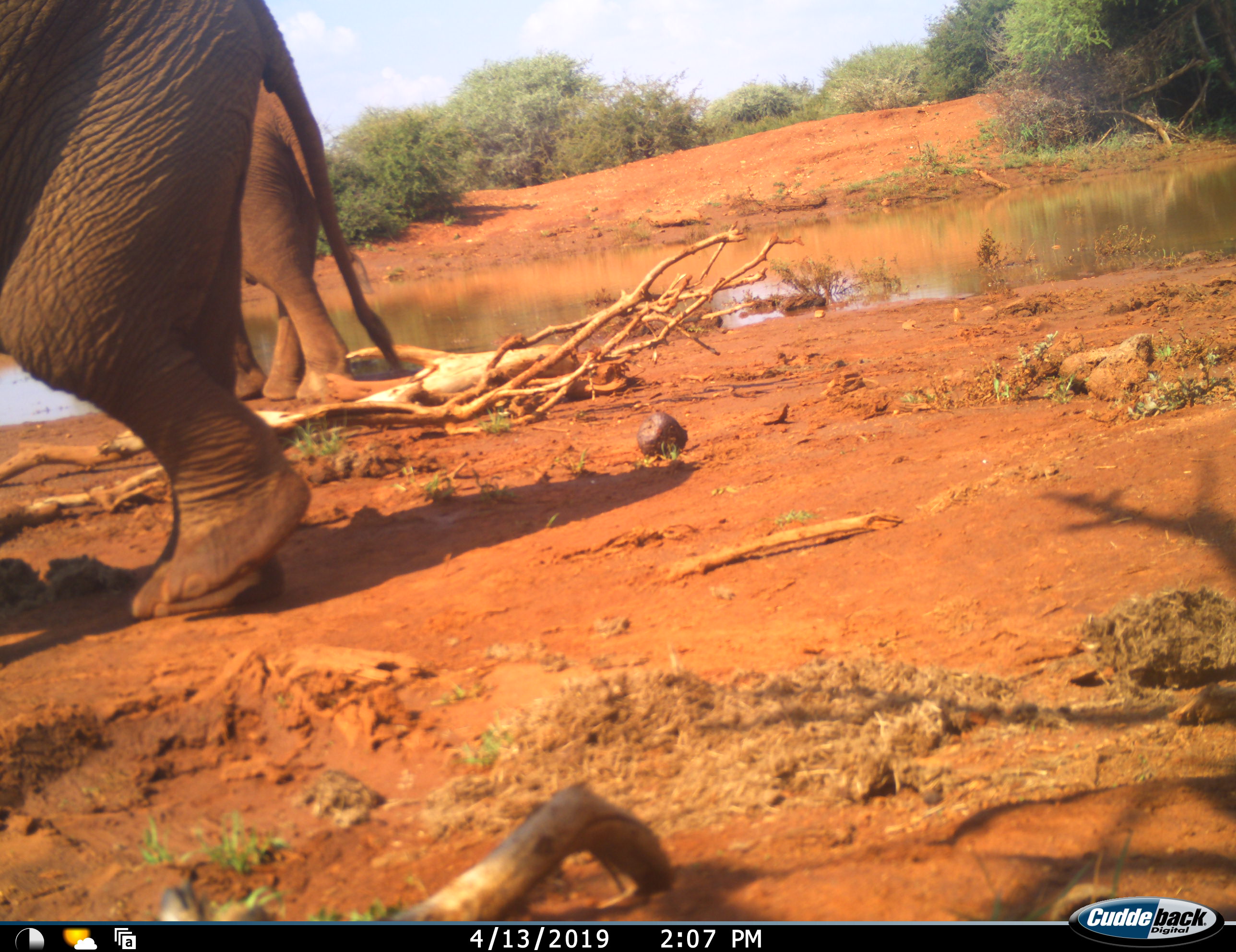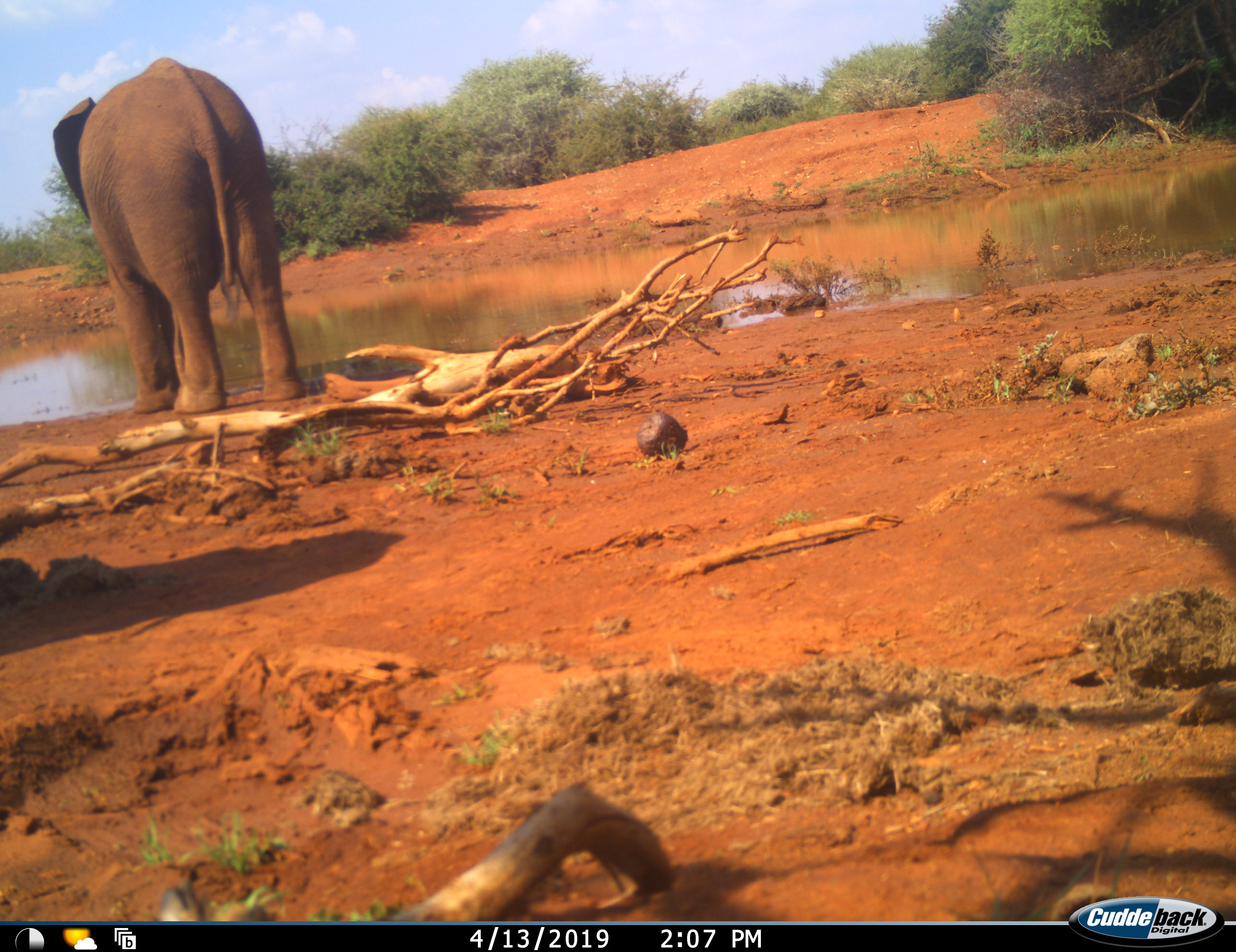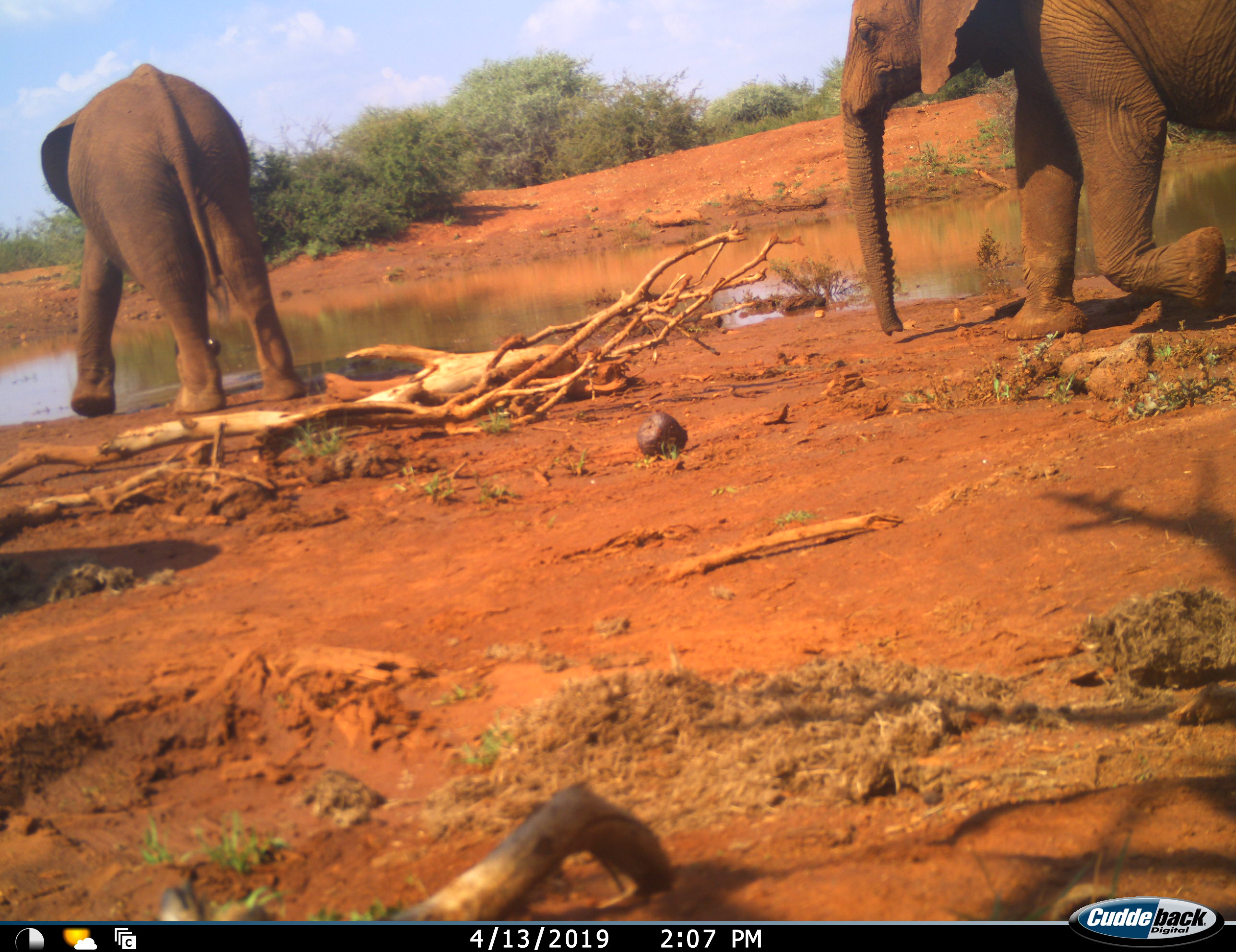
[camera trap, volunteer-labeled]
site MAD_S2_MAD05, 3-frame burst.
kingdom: Animalia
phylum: Chordata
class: Mammalia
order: Proboscidea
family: Elephantidae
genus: Loxodonta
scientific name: Loxodonta africana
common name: african bush elephant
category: elephant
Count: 3.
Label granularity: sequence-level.